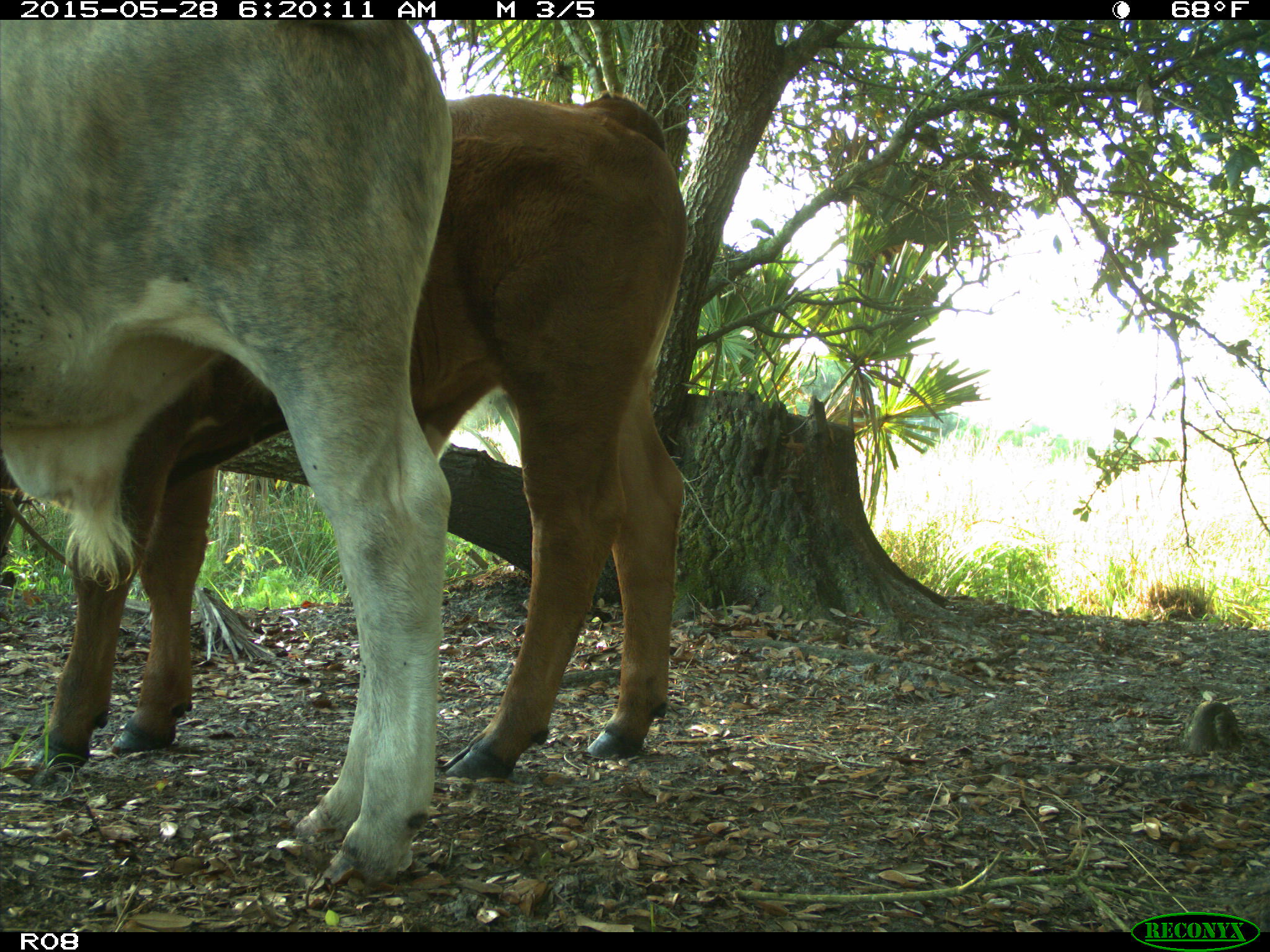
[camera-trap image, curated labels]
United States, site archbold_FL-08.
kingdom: Animalia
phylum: Chordata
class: Mammalia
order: Artiodactyla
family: Bovidae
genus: Bos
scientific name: Bos taurus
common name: domestic cow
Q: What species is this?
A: Bos taurus (domestic cow).